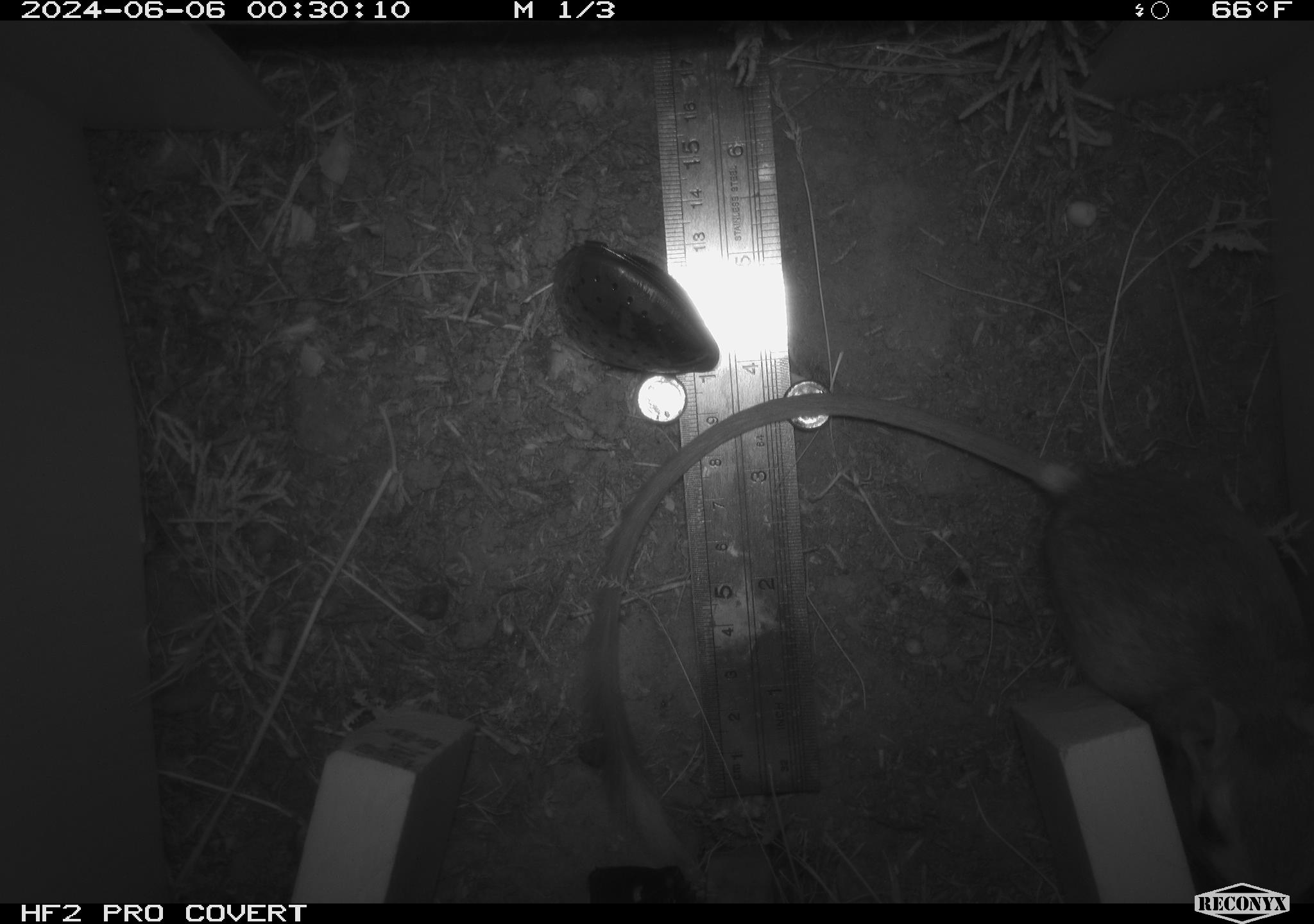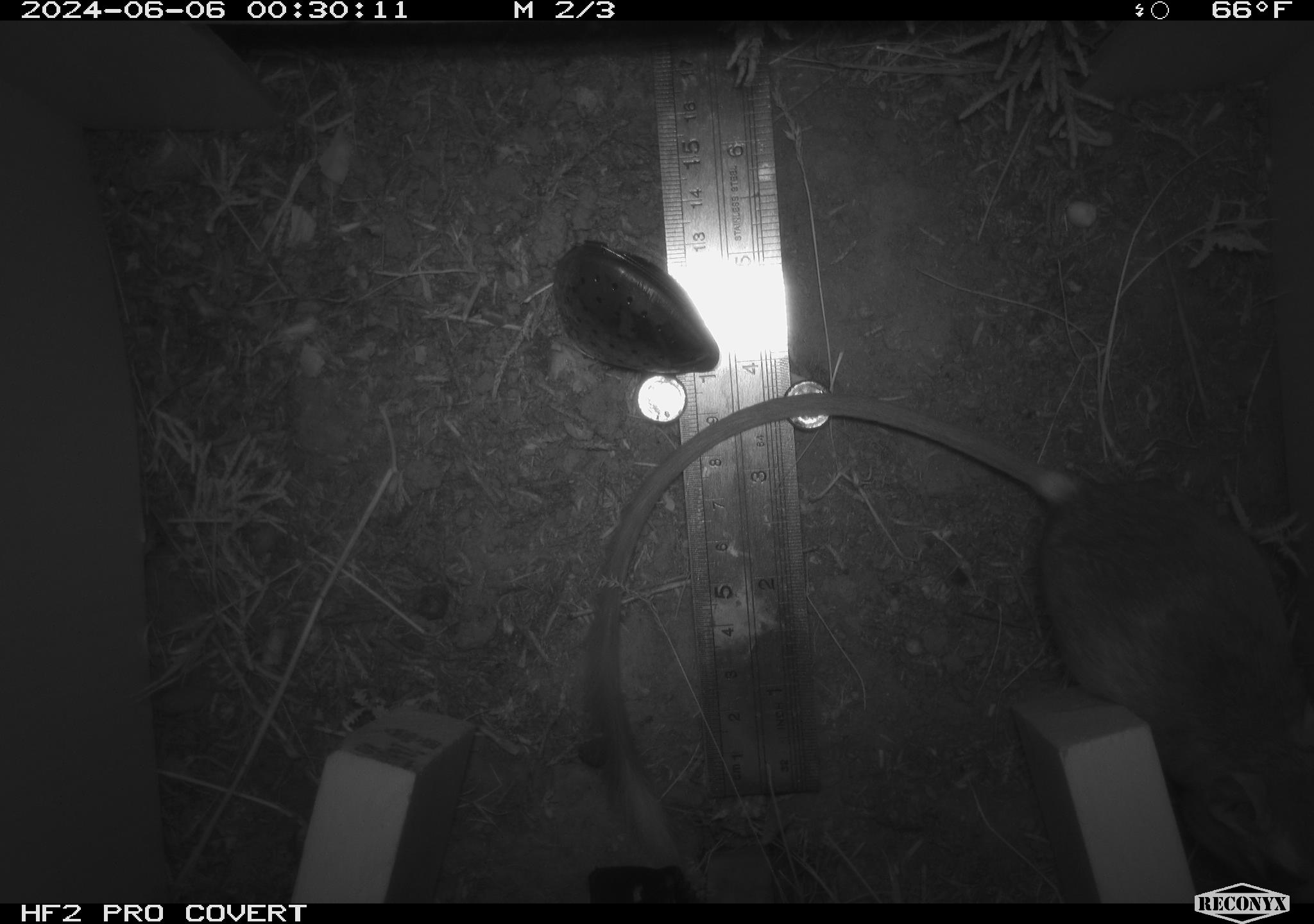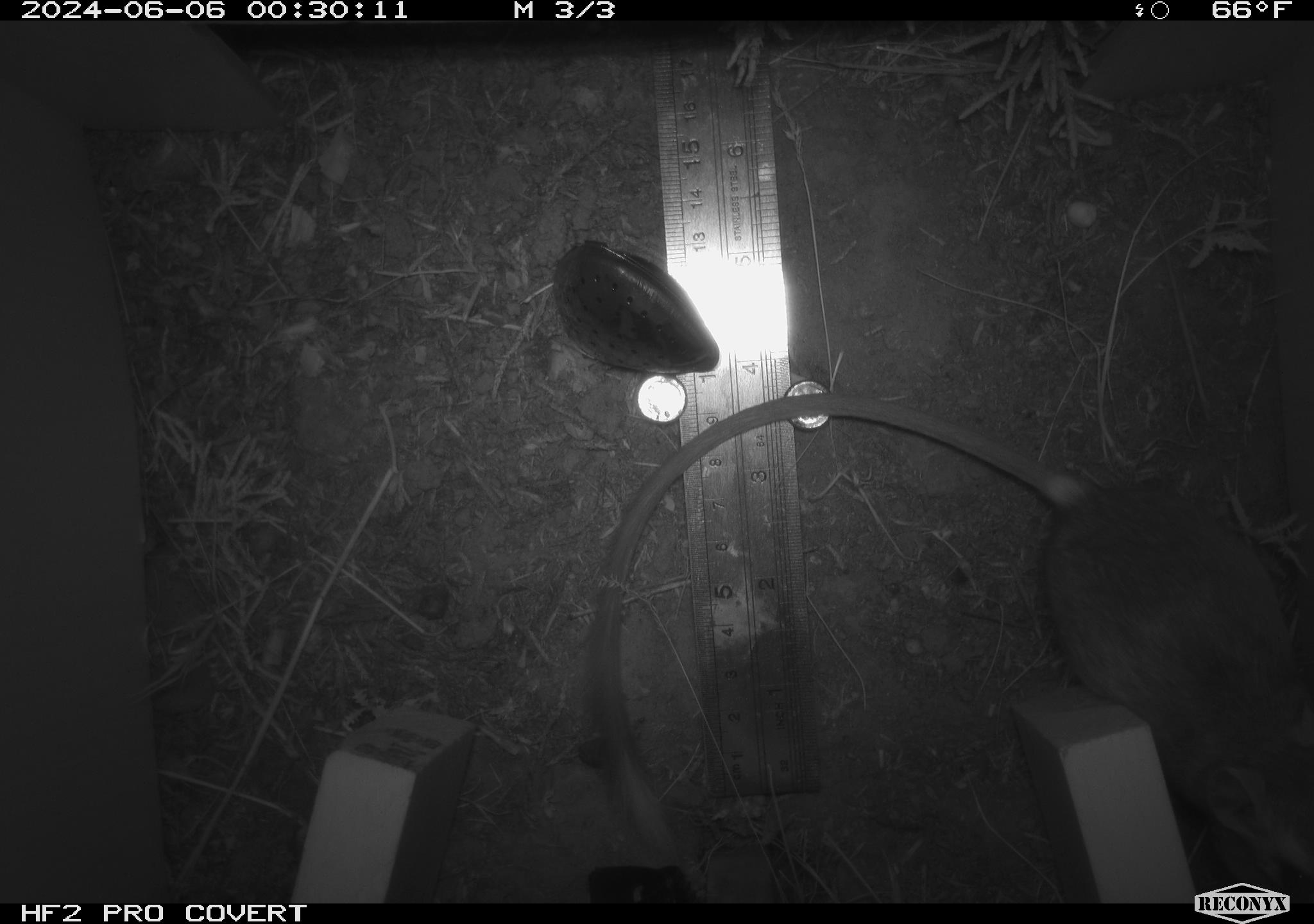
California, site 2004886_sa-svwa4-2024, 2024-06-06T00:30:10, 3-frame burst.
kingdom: Animalia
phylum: Chordata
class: Mammalia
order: Rodentia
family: Heteromyidae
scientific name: Heteromyidae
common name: kangaroo rats and pocket mice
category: heteromyidae family